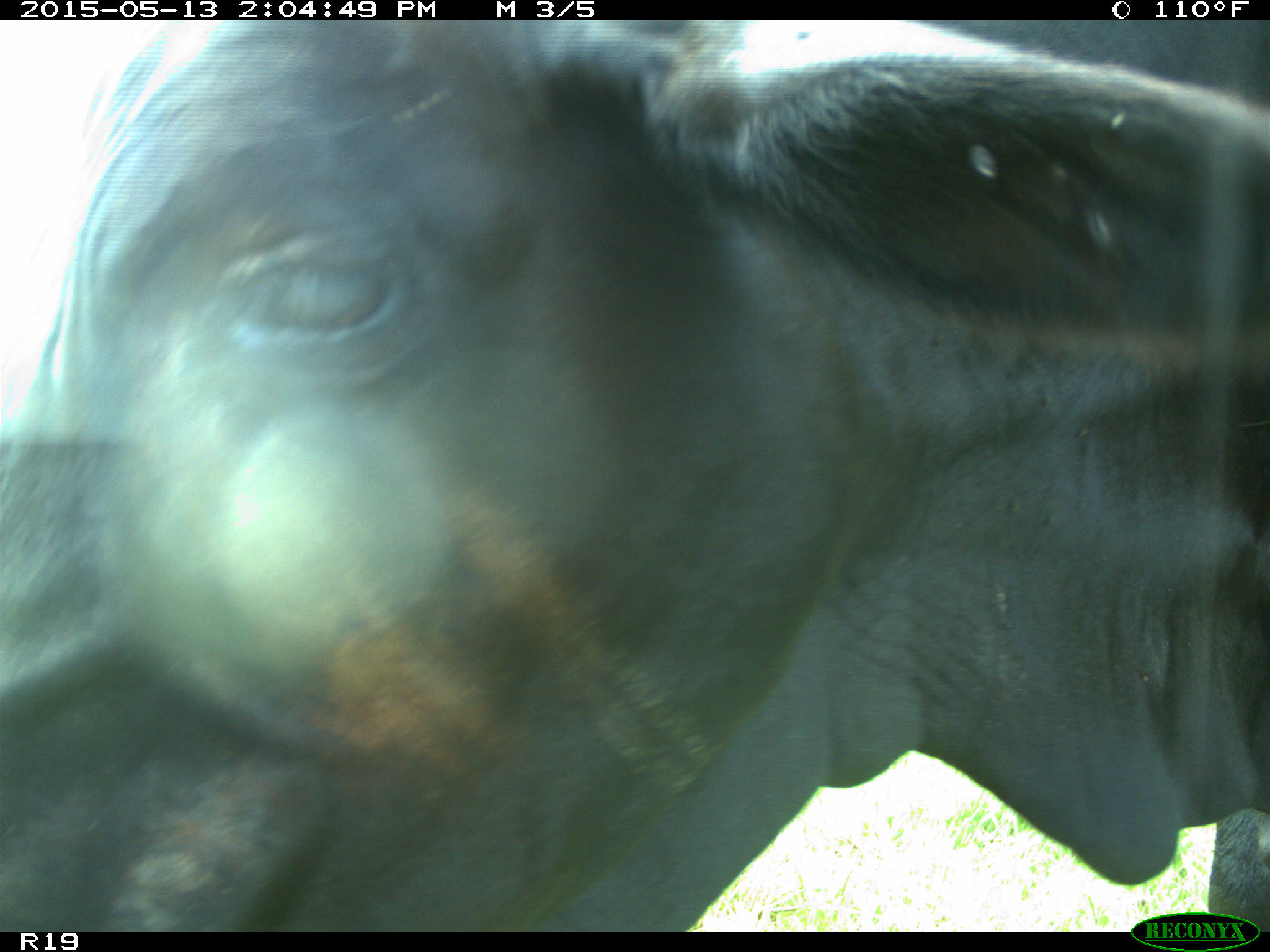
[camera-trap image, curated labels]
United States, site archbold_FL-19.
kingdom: Animalia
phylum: Chordata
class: Mammalia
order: Artiodactyla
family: Bovidae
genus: Bos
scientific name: Bos taurus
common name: domestic cow